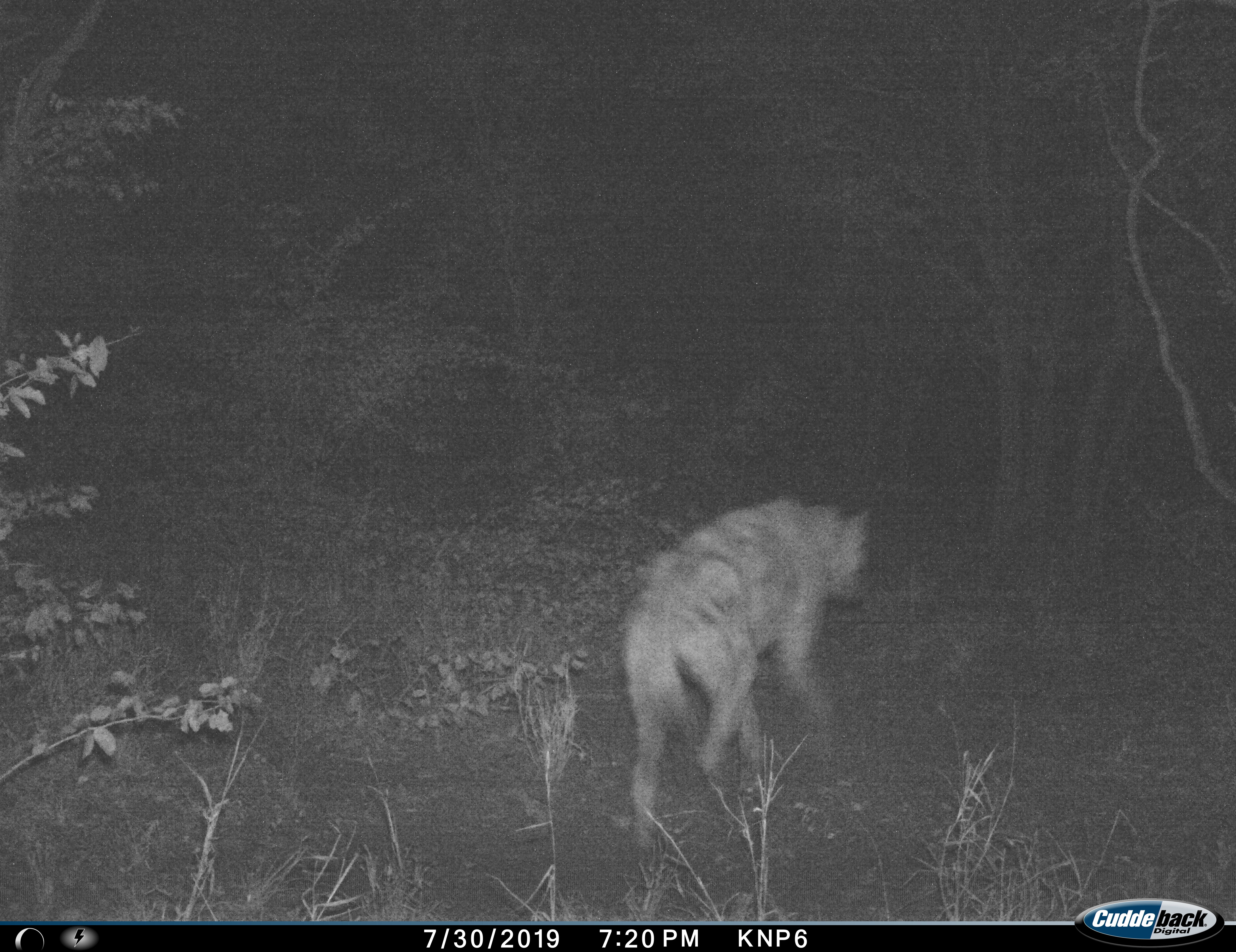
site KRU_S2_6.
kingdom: Animalia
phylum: Chordata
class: Mammalia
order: Carnivora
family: Hyaenidae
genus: Crocuta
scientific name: Crocuta crocuta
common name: spotted hyena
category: hyenaspotted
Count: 1.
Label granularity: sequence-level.